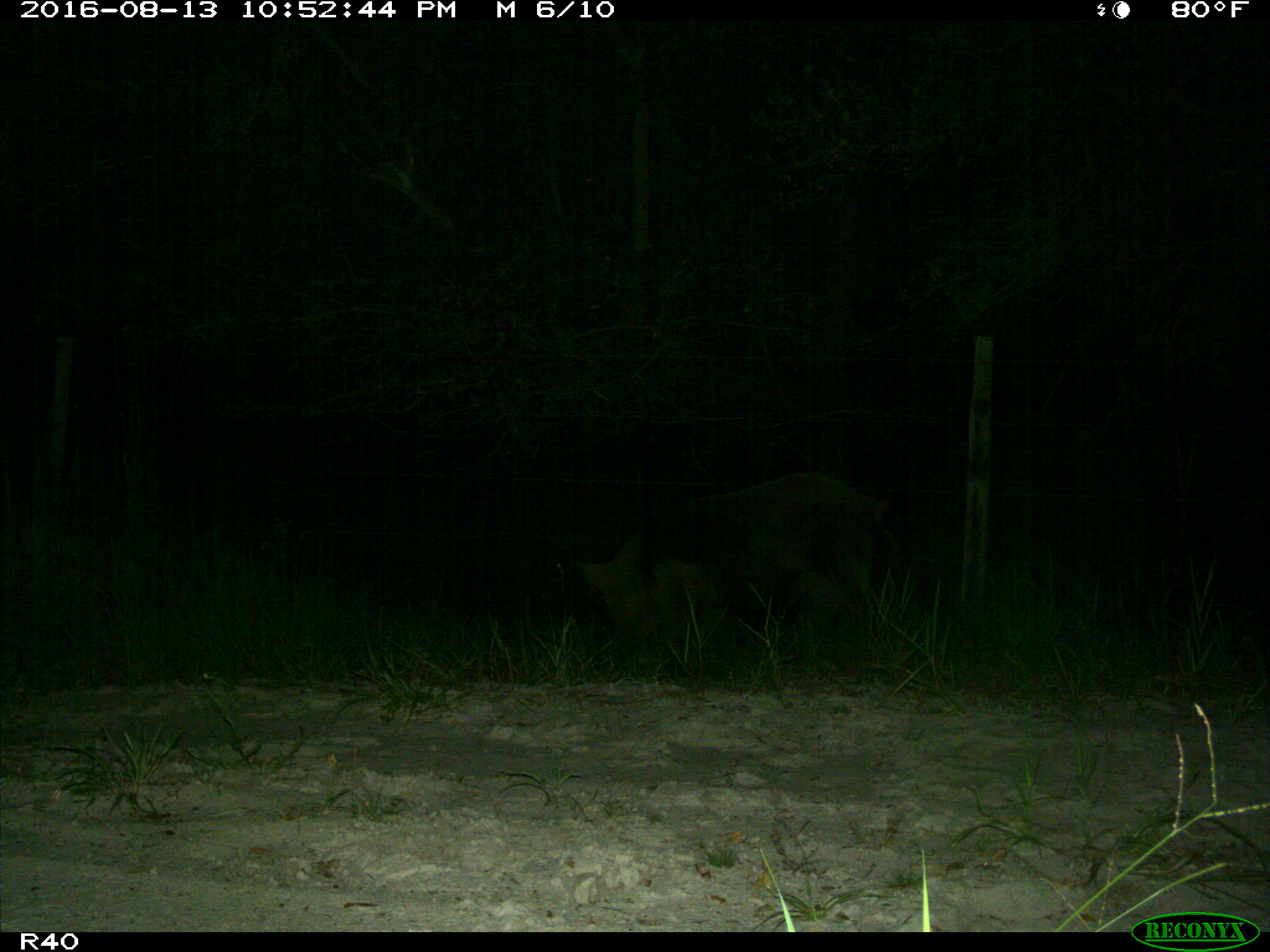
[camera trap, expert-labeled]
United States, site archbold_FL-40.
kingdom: Animalia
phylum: Chordata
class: Mammalia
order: Artiodactyla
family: Suidae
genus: Sus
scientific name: Sus scrofa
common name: wild boar